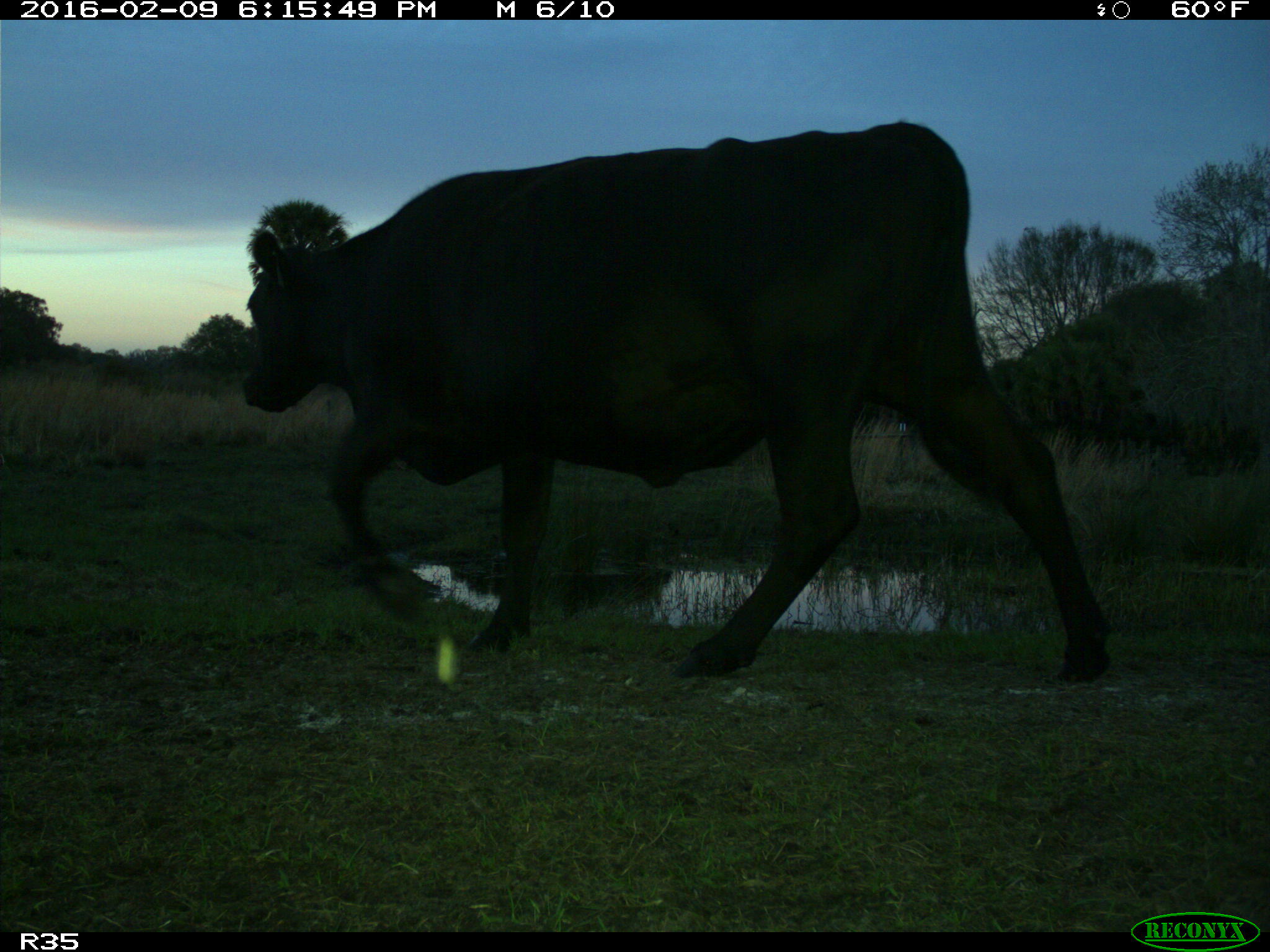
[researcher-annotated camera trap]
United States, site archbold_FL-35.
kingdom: Animalia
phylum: Chordata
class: Mammalia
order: Artiodactyla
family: Bovidae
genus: Bos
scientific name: Bos taurus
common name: domestic cow